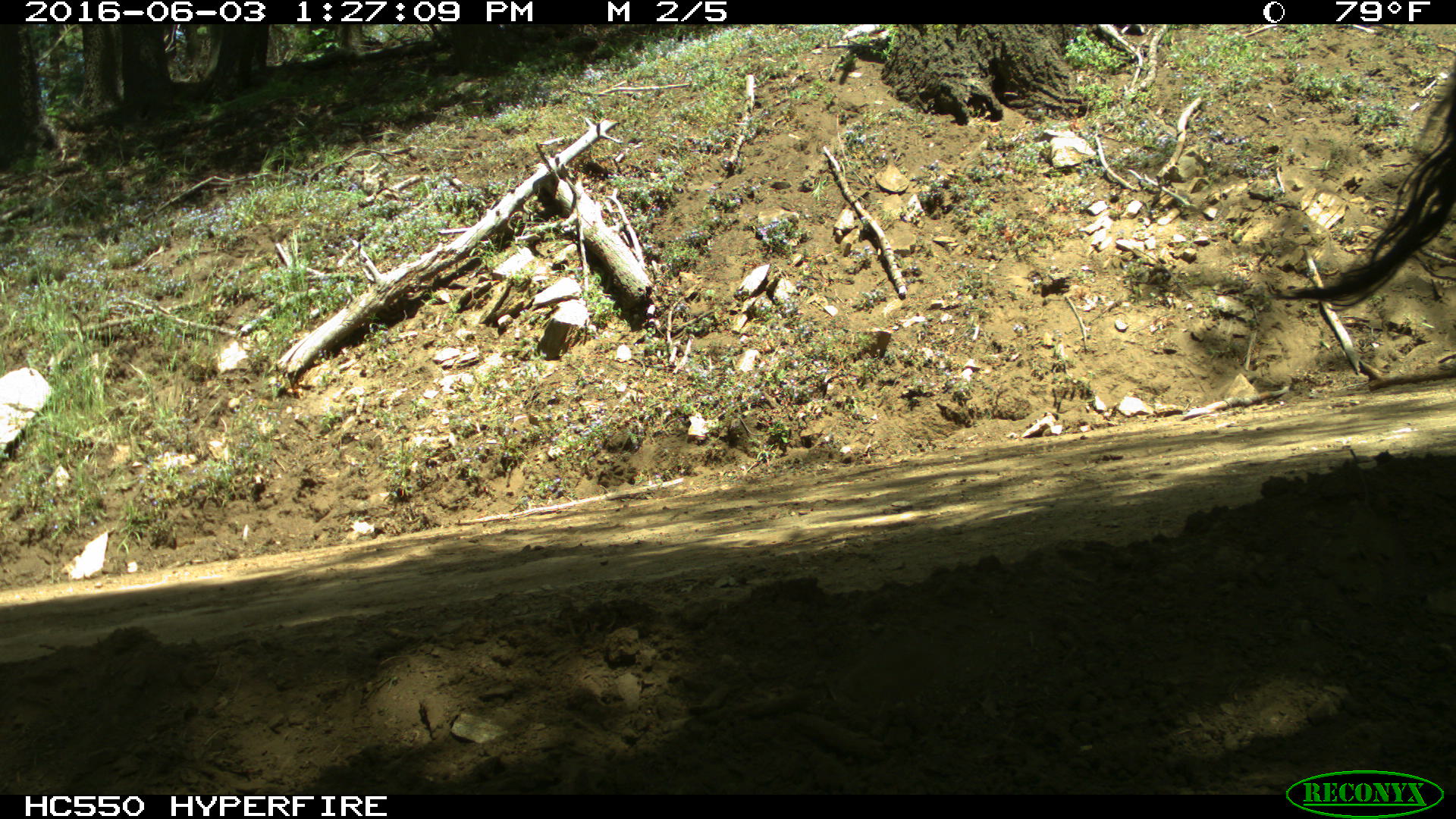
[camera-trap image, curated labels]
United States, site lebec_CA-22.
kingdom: Animalia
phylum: Chordata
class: Mammalia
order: Artiodactyla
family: Bovidae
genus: Bos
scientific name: Bos taurus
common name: domestic cow